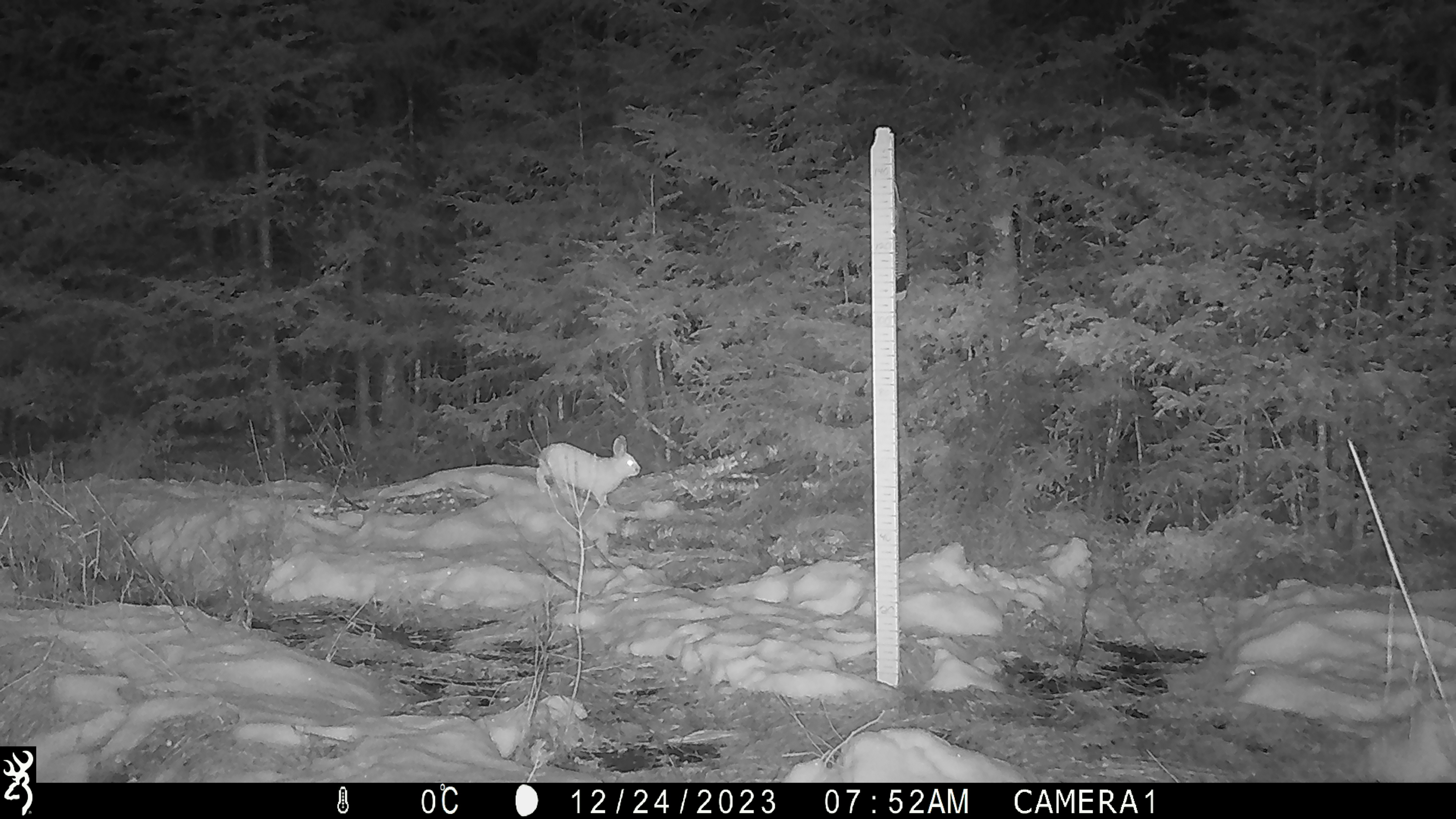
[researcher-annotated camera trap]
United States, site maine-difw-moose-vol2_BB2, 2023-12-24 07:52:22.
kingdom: Animalia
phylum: Chordata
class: Mammalia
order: Lagomorpha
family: Leporidae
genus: Lepus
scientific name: Lepus americanus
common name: snowshoe hare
Snowshoe hare (Lepus americanus).